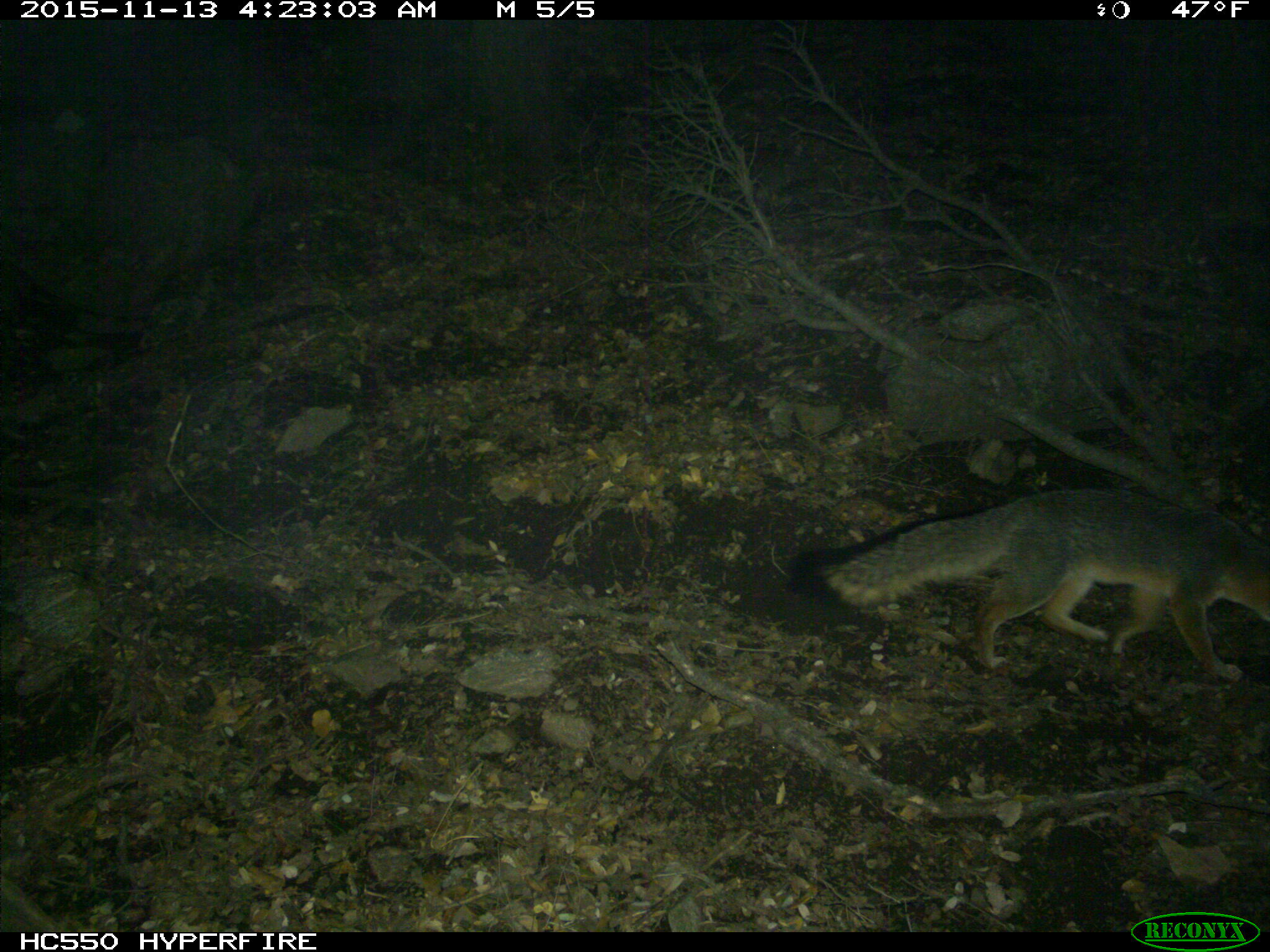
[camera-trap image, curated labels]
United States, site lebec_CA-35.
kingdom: Animalia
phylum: Chordata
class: Mammalia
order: Carnivora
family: Canidae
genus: Urocyon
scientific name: Urocyon cinereoargenteus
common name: gray fox